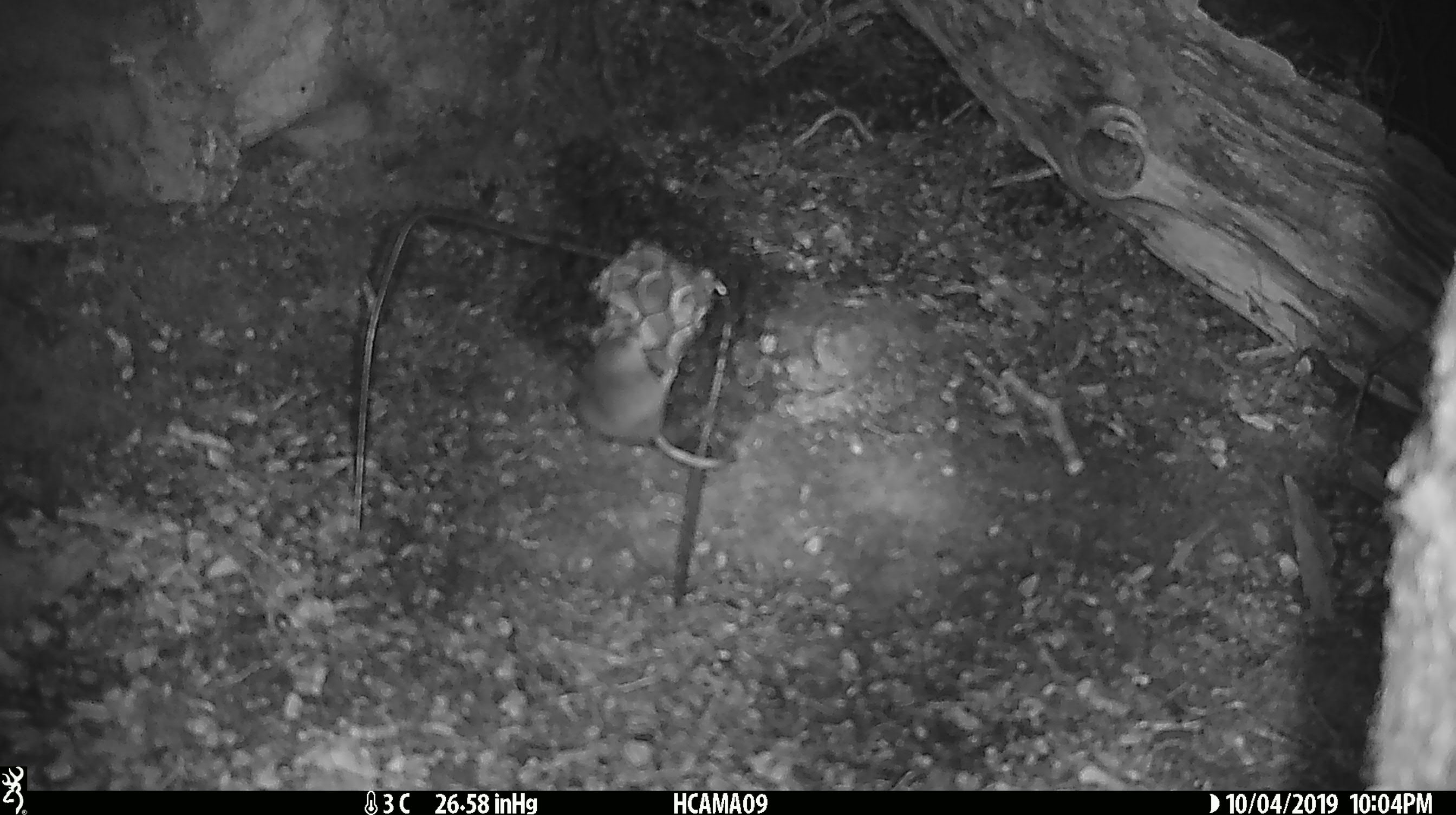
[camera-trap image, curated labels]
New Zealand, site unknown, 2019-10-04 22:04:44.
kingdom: Animalia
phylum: Chordata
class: Mammalia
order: Rodentia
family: Muridae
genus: Mus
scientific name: Mus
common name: mouse